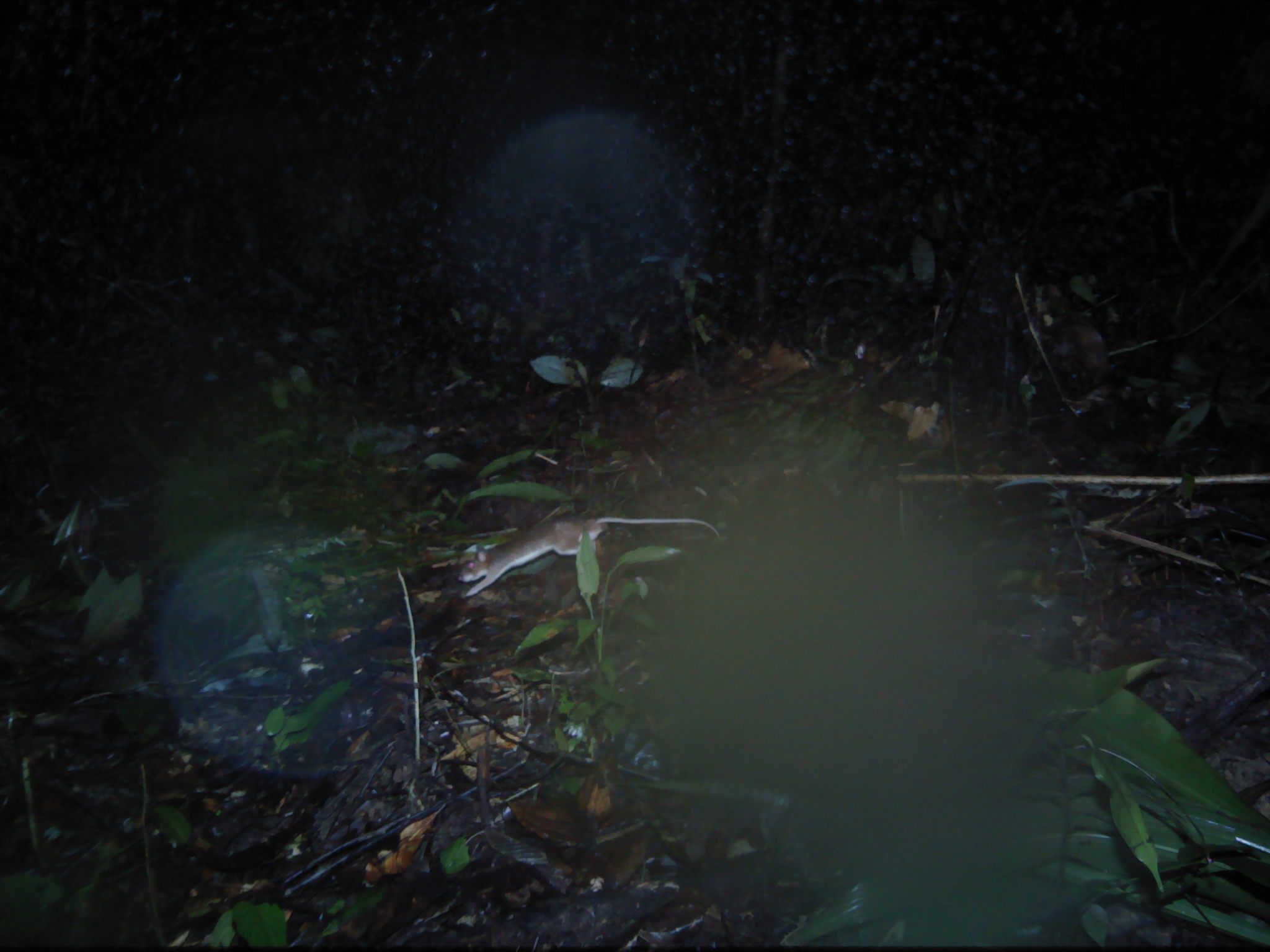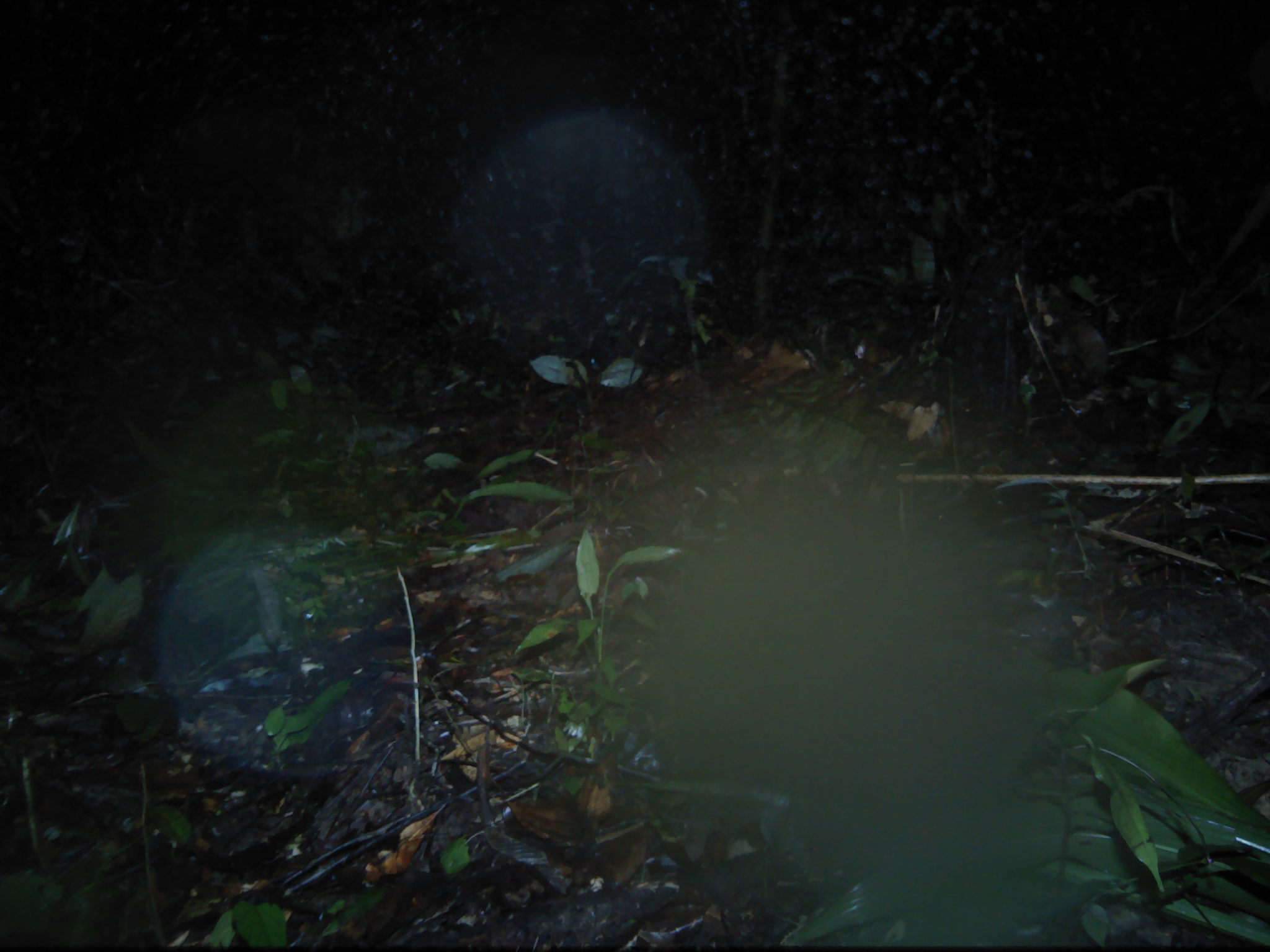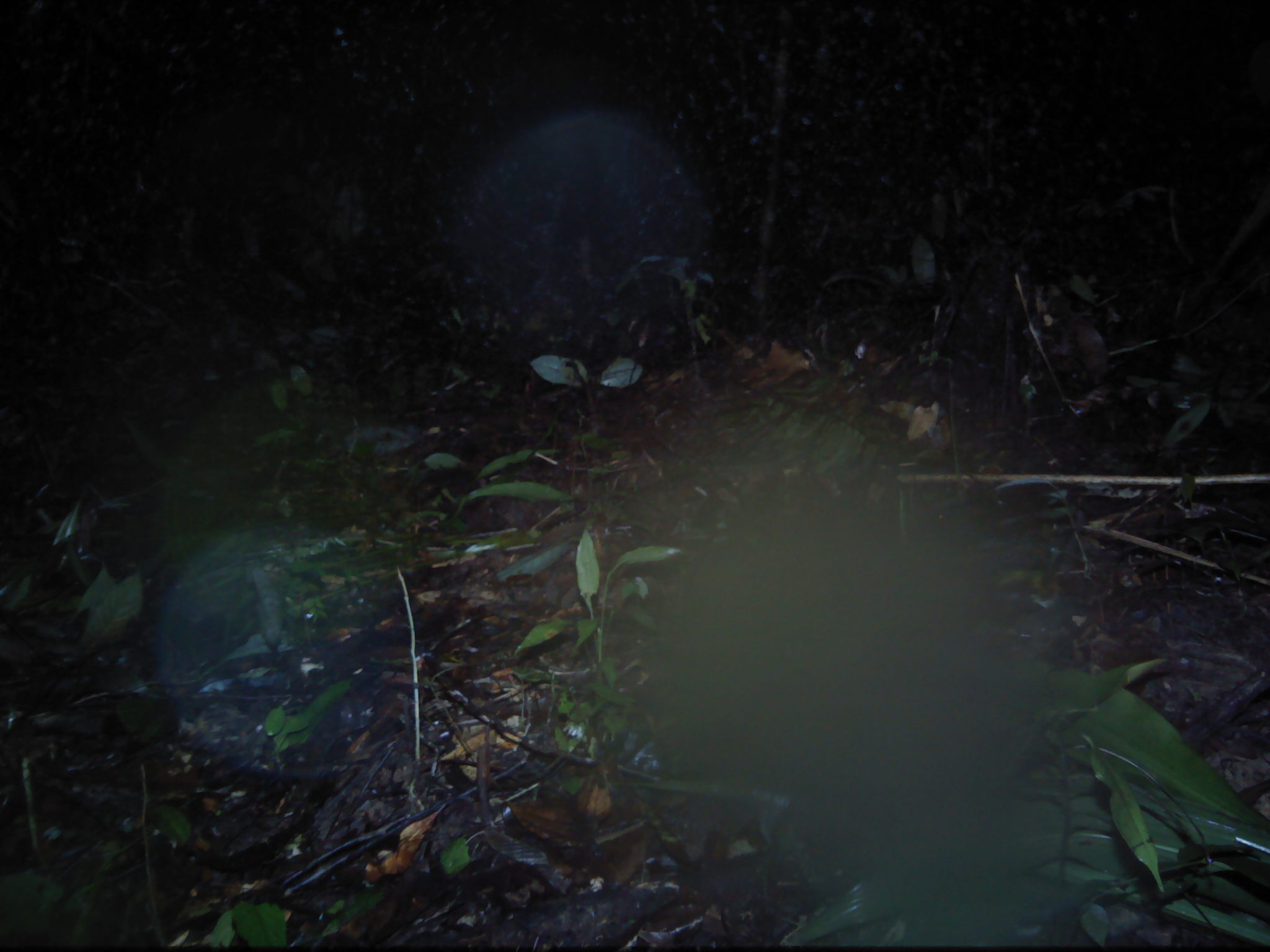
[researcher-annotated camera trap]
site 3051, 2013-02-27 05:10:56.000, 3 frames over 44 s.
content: unidentified animal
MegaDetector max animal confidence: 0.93